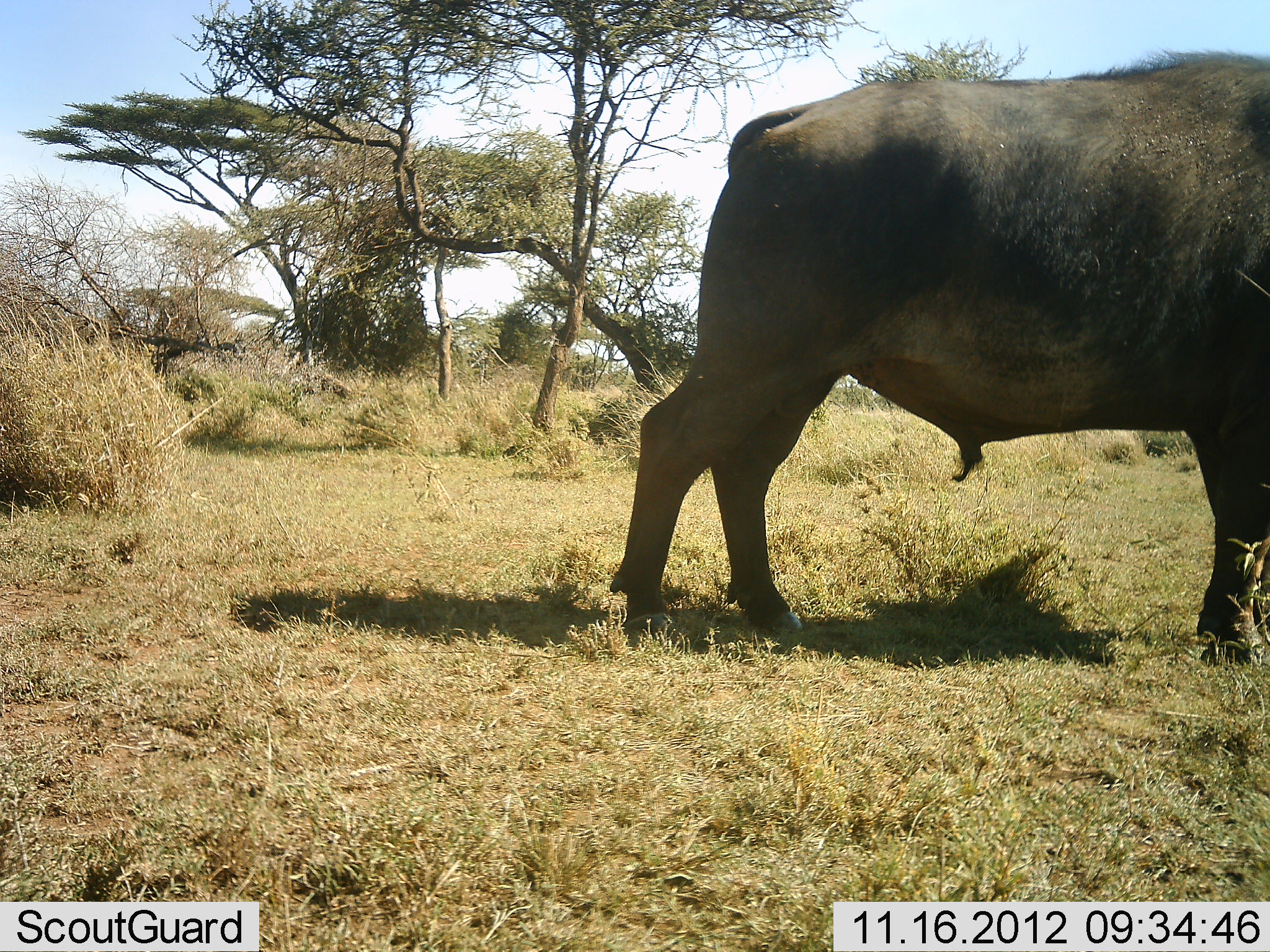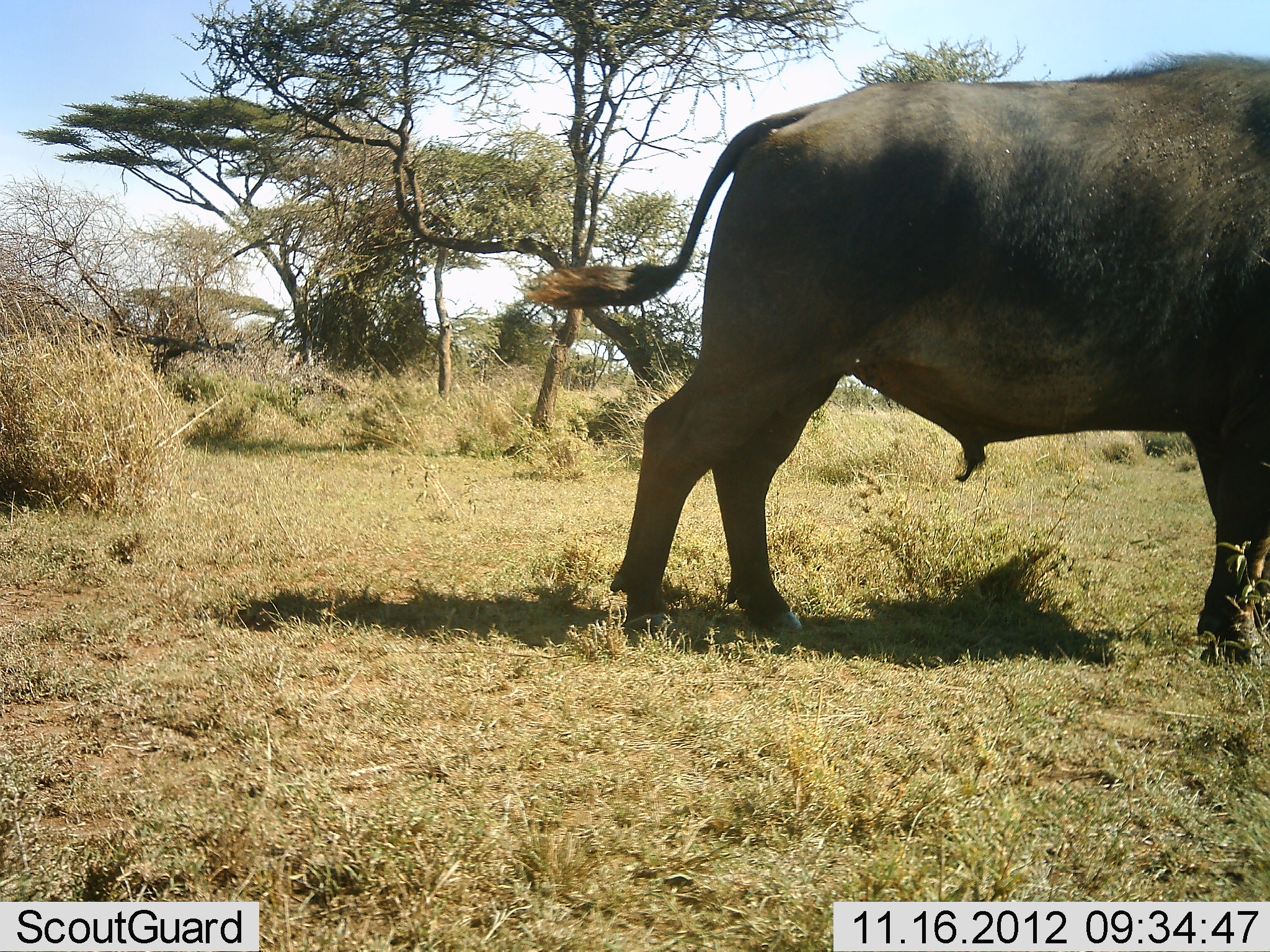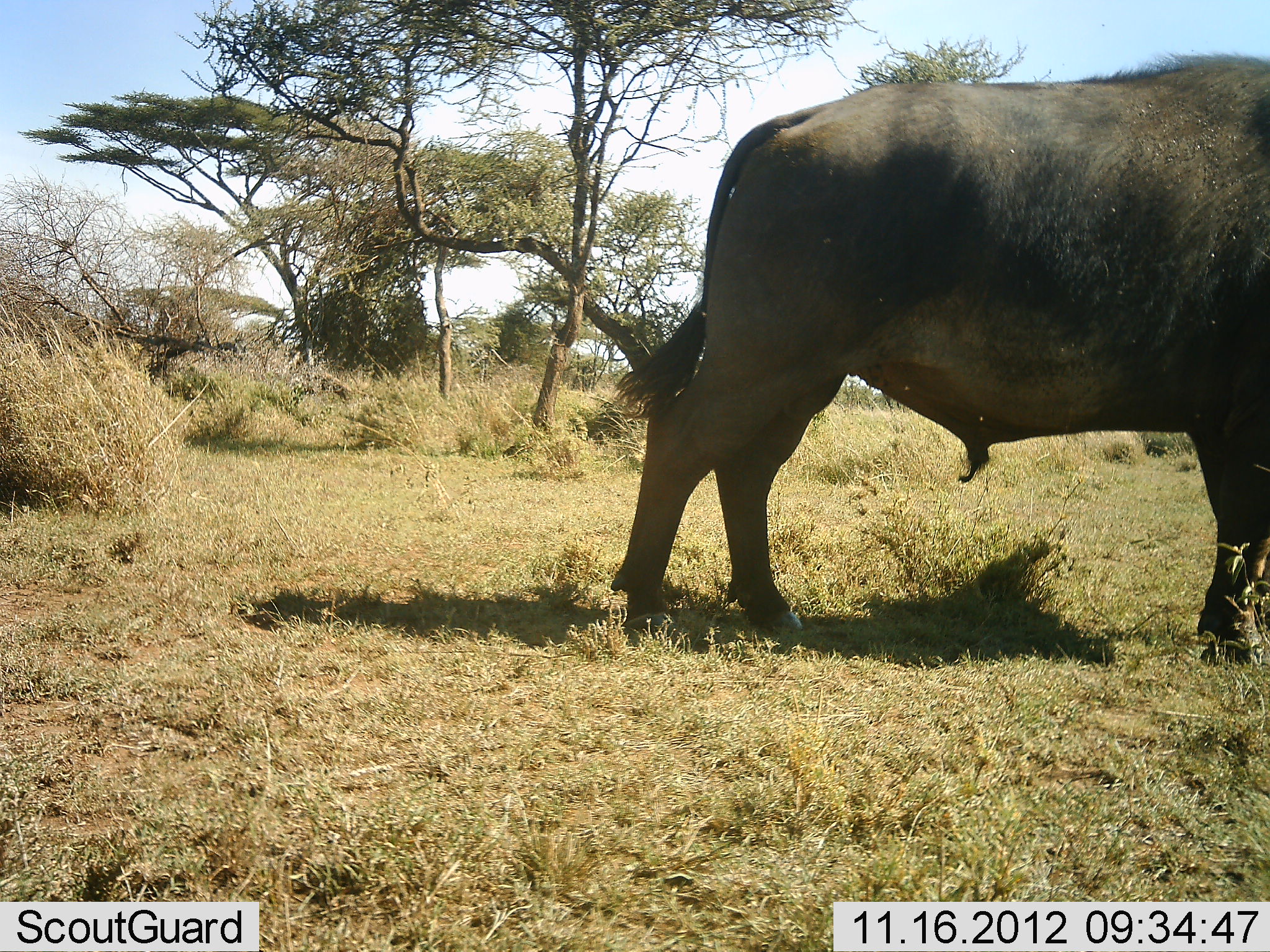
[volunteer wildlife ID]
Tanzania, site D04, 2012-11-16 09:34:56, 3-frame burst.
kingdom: Animalia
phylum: Chordata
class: Mammalia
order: Artiodactyla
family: Bovidae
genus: Syncerus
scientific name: Syncerus caffer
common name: cape buffalo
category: buffalo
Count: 1.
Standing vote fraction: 90%.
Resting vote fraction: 0%.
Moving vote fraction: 10%.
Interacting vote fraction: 0%.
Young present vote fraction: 0%.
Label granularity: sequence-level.